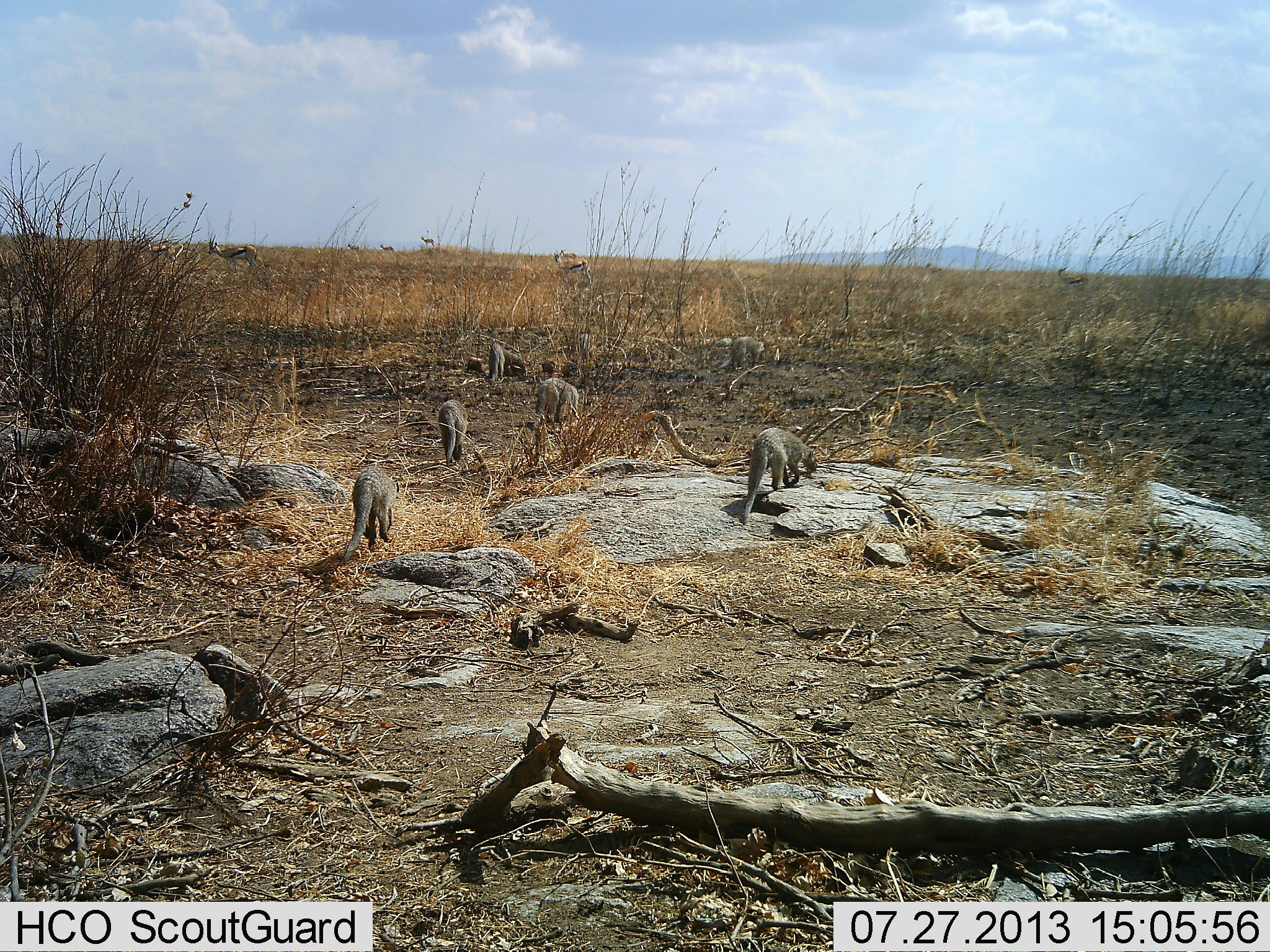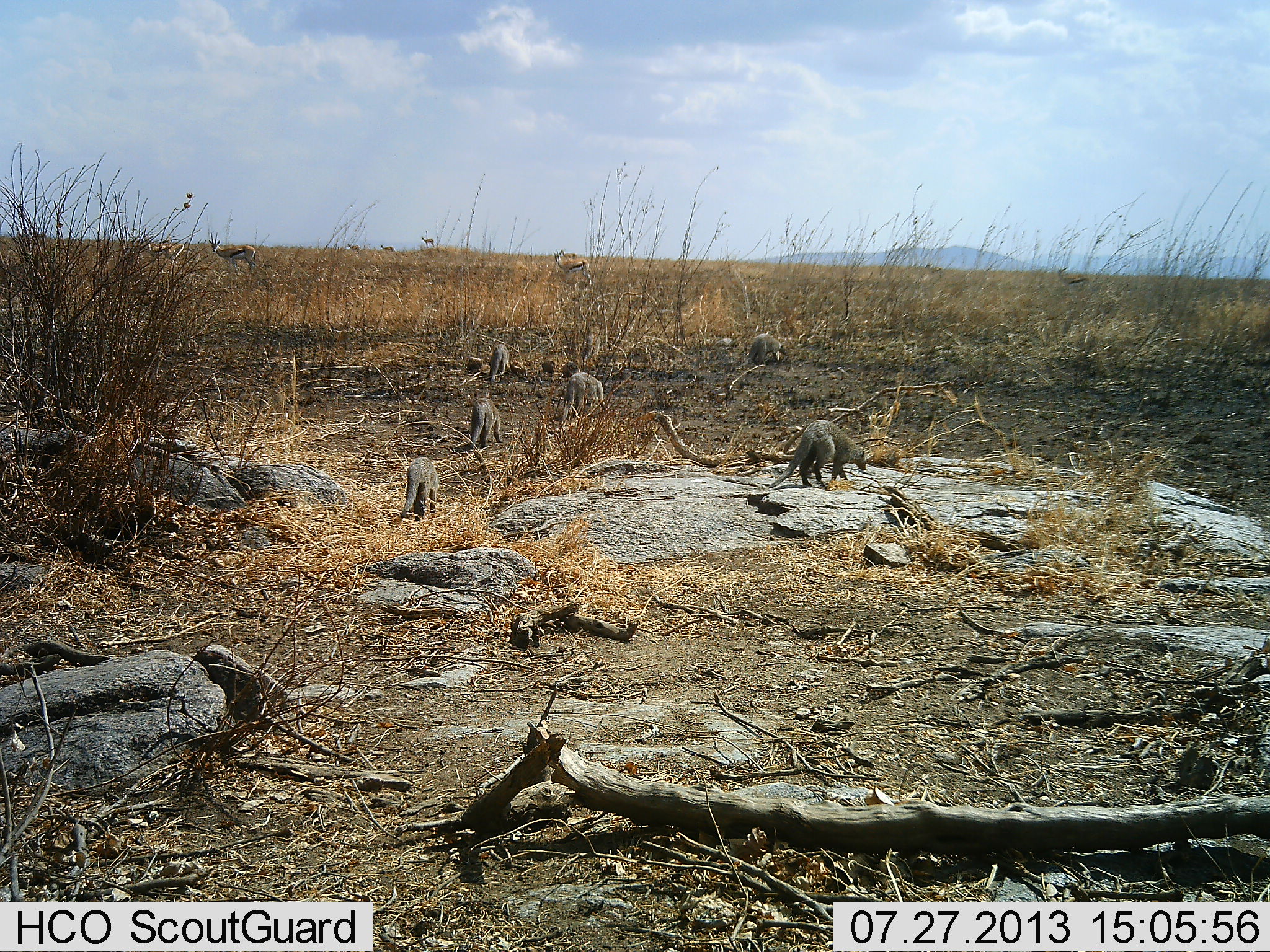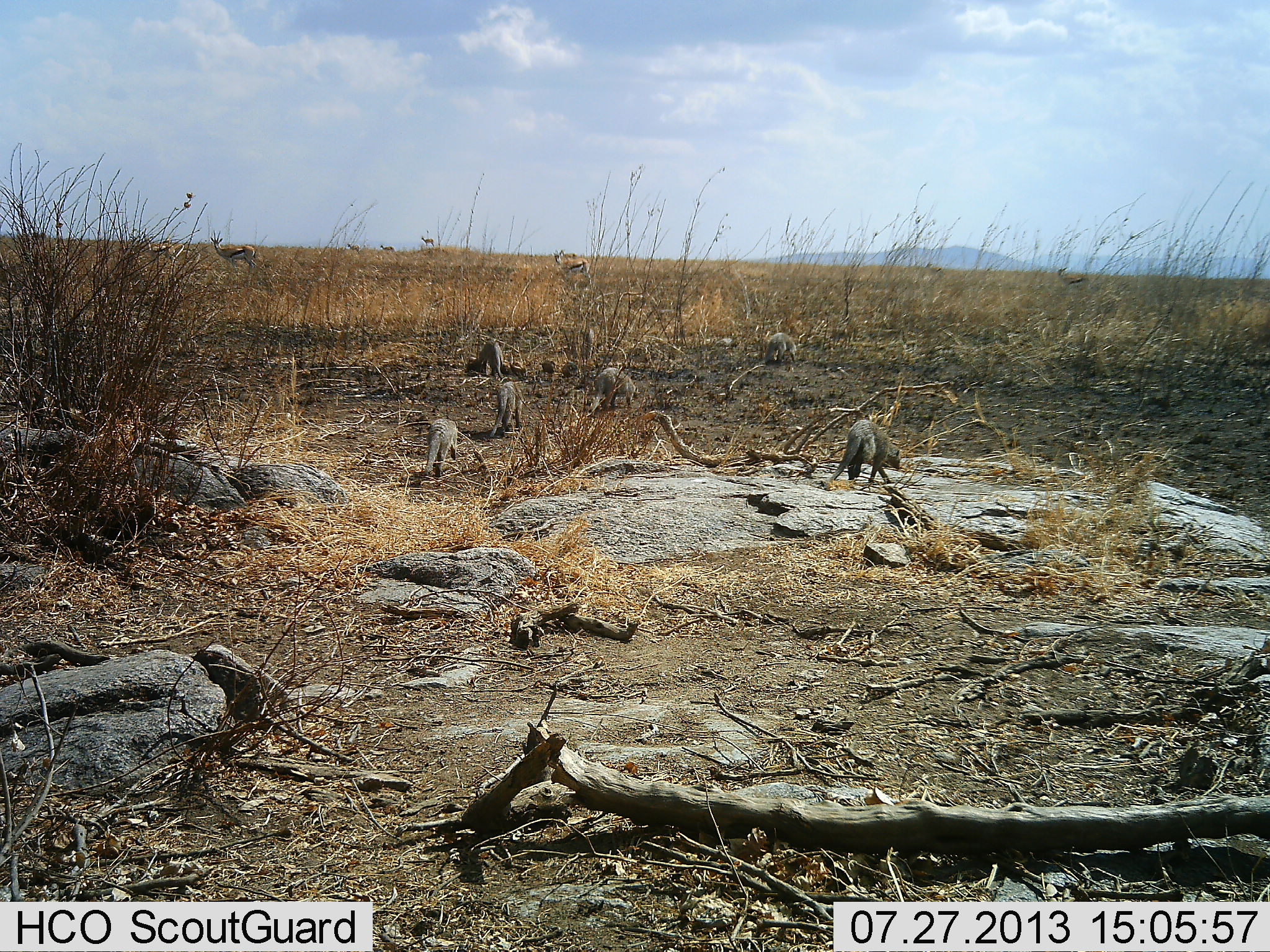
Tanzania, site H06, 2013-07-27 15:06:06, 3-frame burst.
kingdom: Animalia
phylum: Chordata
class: Mammalia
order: Artiodactyla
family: Bovidae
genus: Eudorcas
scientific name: Eudorcas thomsonii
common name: thomson's gazelle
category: gazellethomsons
Gazellethomsons (thomson's gazelle) (Eudorcas thomsonii), count 7. Behavior (volunteer vote fractions): standing 91%, resting 0%, moving 0%, interacting 0%. Young present (vote fraction): 0%. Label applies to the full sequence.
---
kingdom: Animalia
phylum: Chordata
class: Mammalia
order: Carnivora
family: Herpestidae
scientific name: Herpestidae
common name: mongoose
Mongoose (Herpestidae), count 7. Behavior (volunteer vote fractions): standing 8%, resting 0%, moving 100%, interacting 0%. Young present (vote fraction): 0%. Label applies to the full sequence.